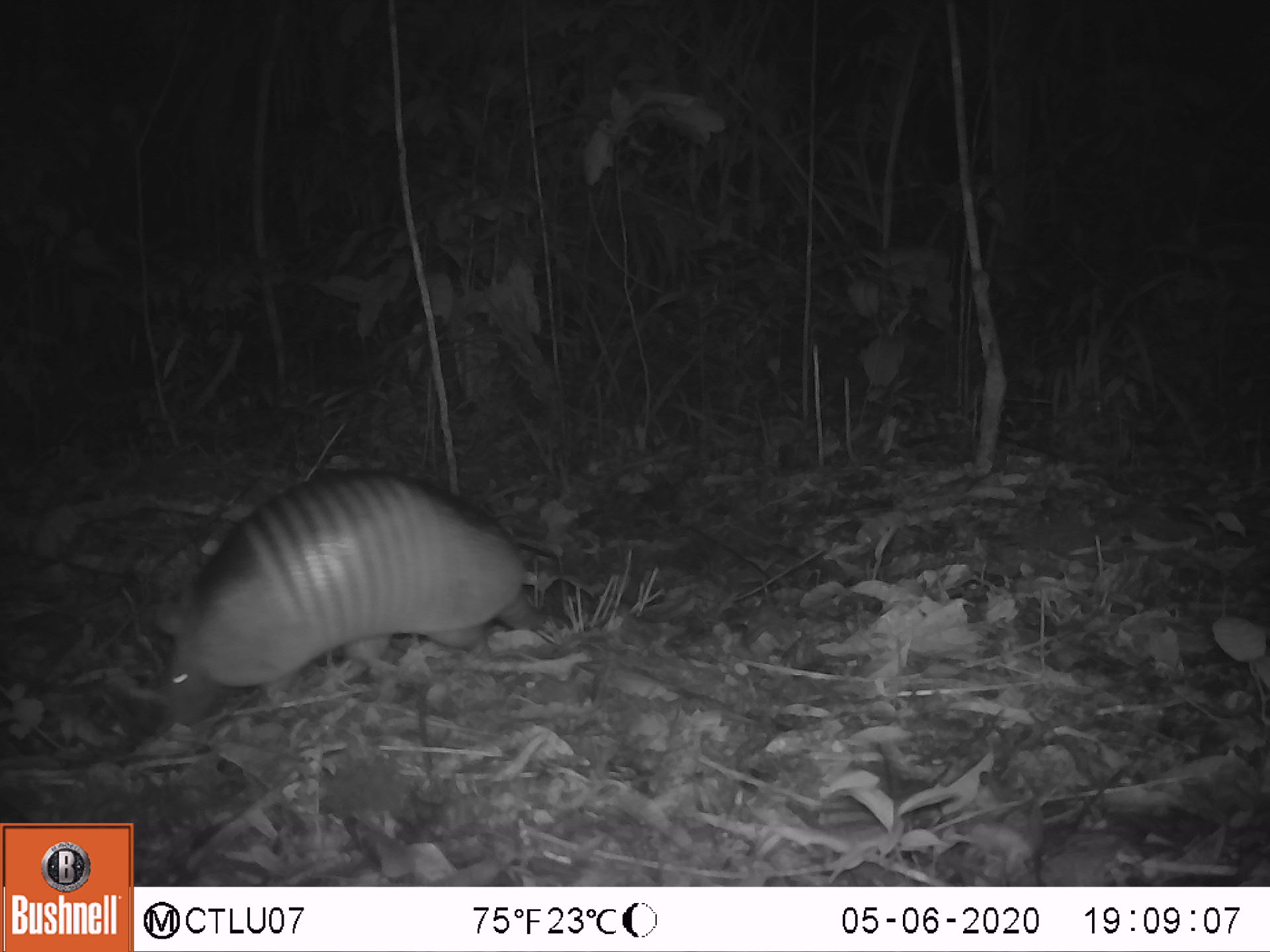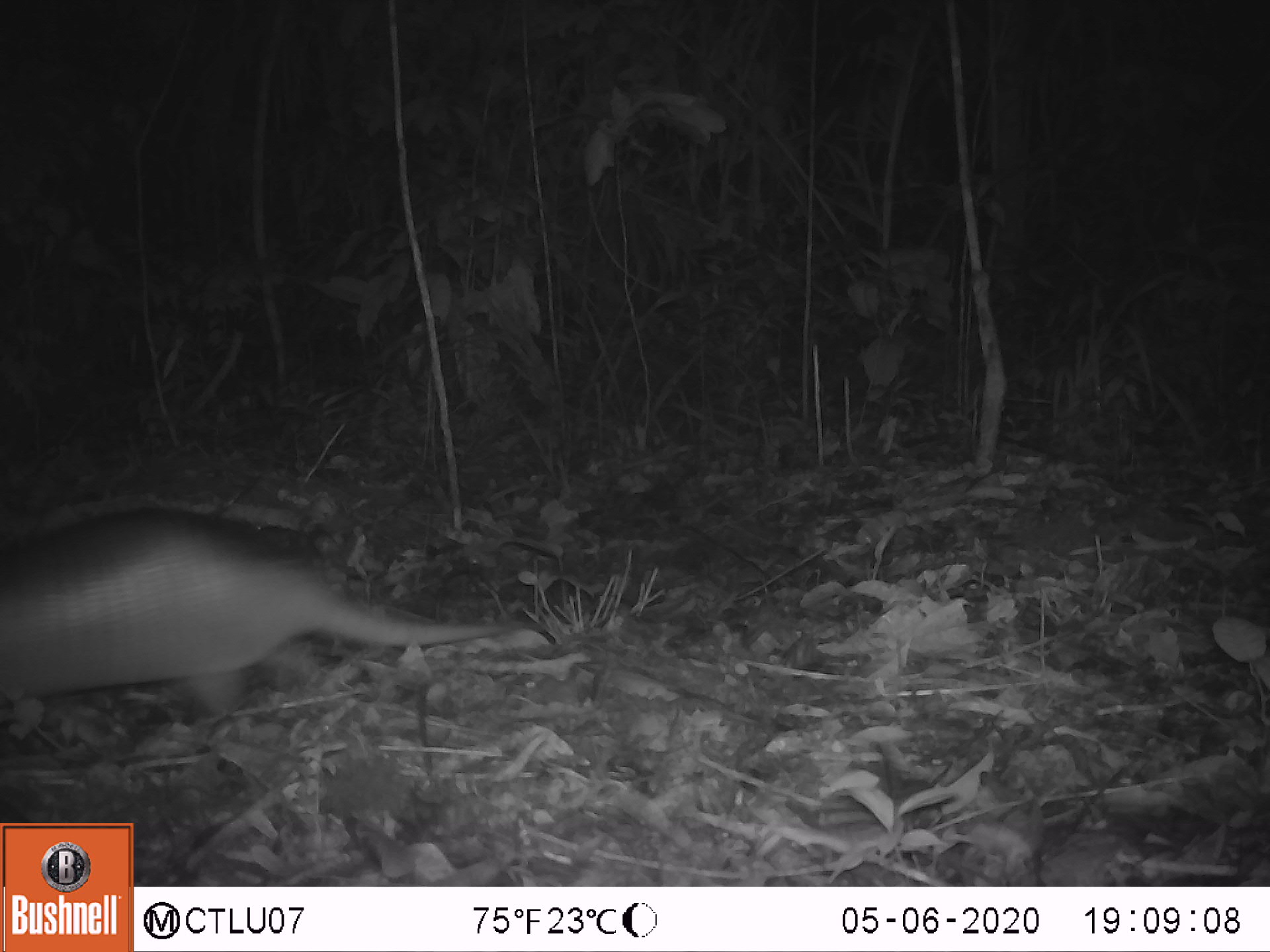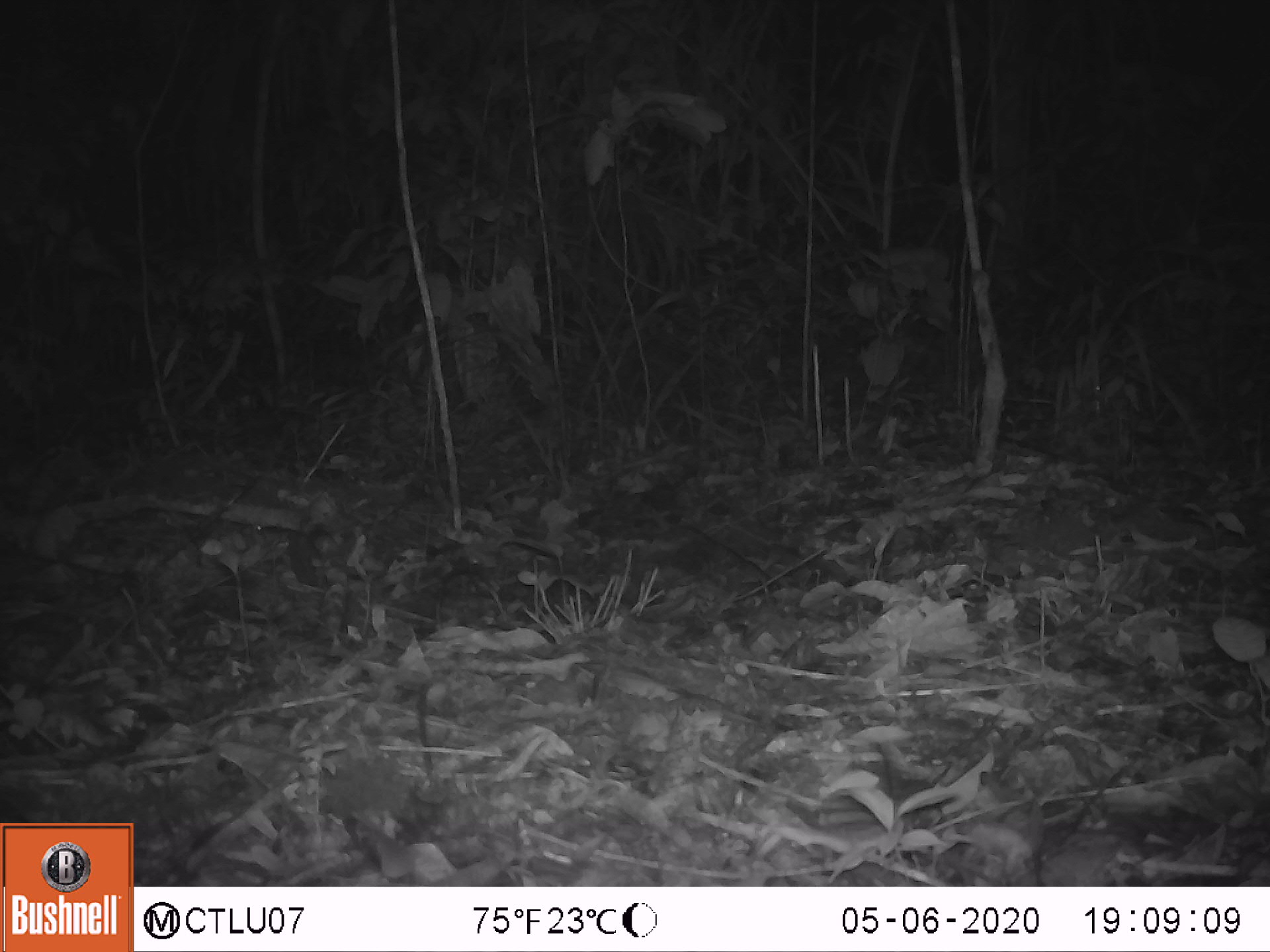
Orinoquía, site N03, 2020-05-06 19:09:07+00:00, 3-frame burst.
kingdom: Animalia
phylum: Chordata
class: Mammalia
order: Cingulata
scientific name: Cingulata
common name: armadillo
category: unknown armadillo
Unknown armadillo (armadillo) (Cingulata).